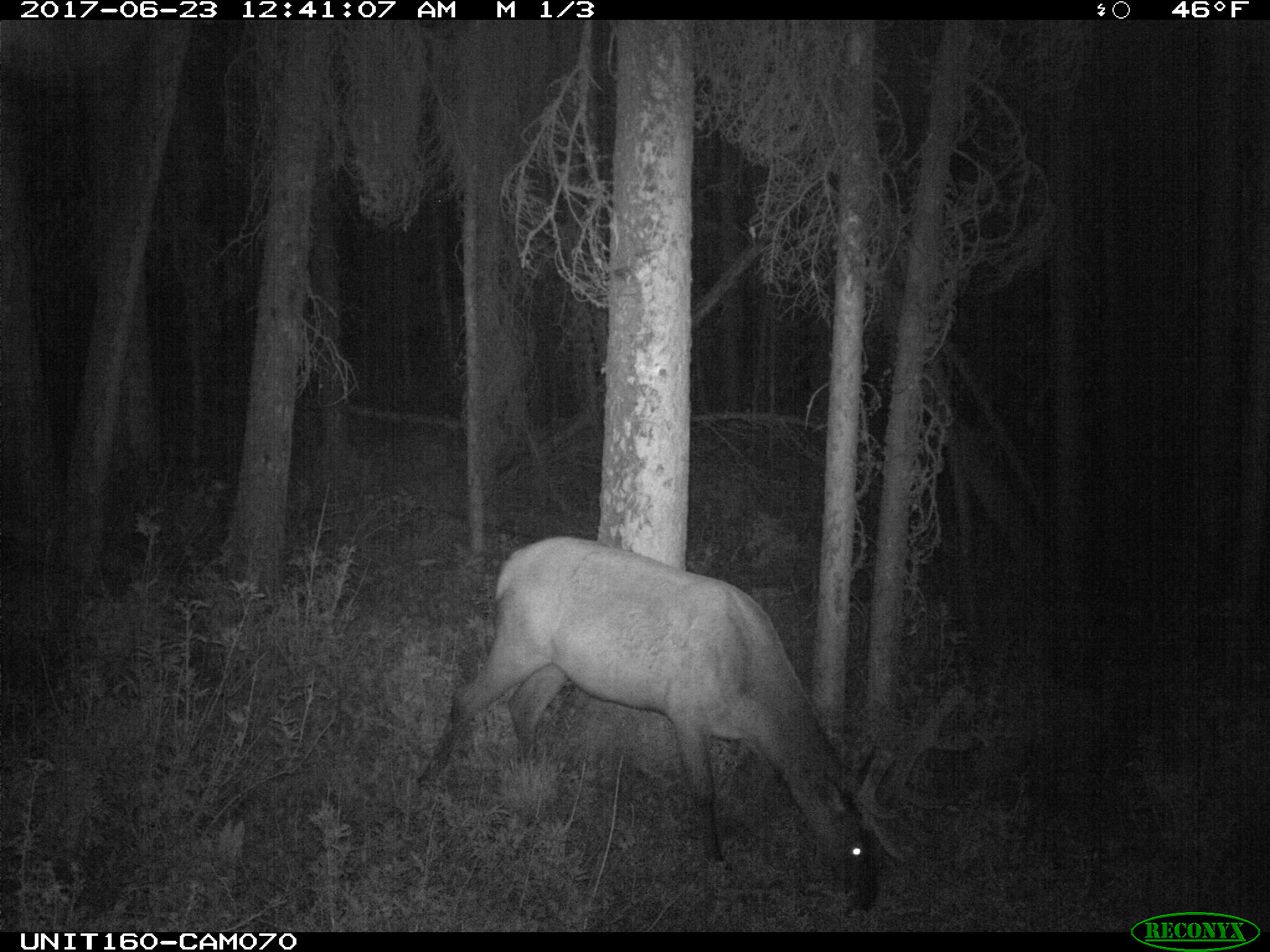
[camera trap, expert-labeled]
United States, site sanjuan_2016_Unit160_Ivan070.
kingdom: Animalia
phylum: Chordata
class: Mammalia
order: Artiodactyla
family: Cervidae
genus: Cervus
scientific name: Cervus elaphus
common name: red deer